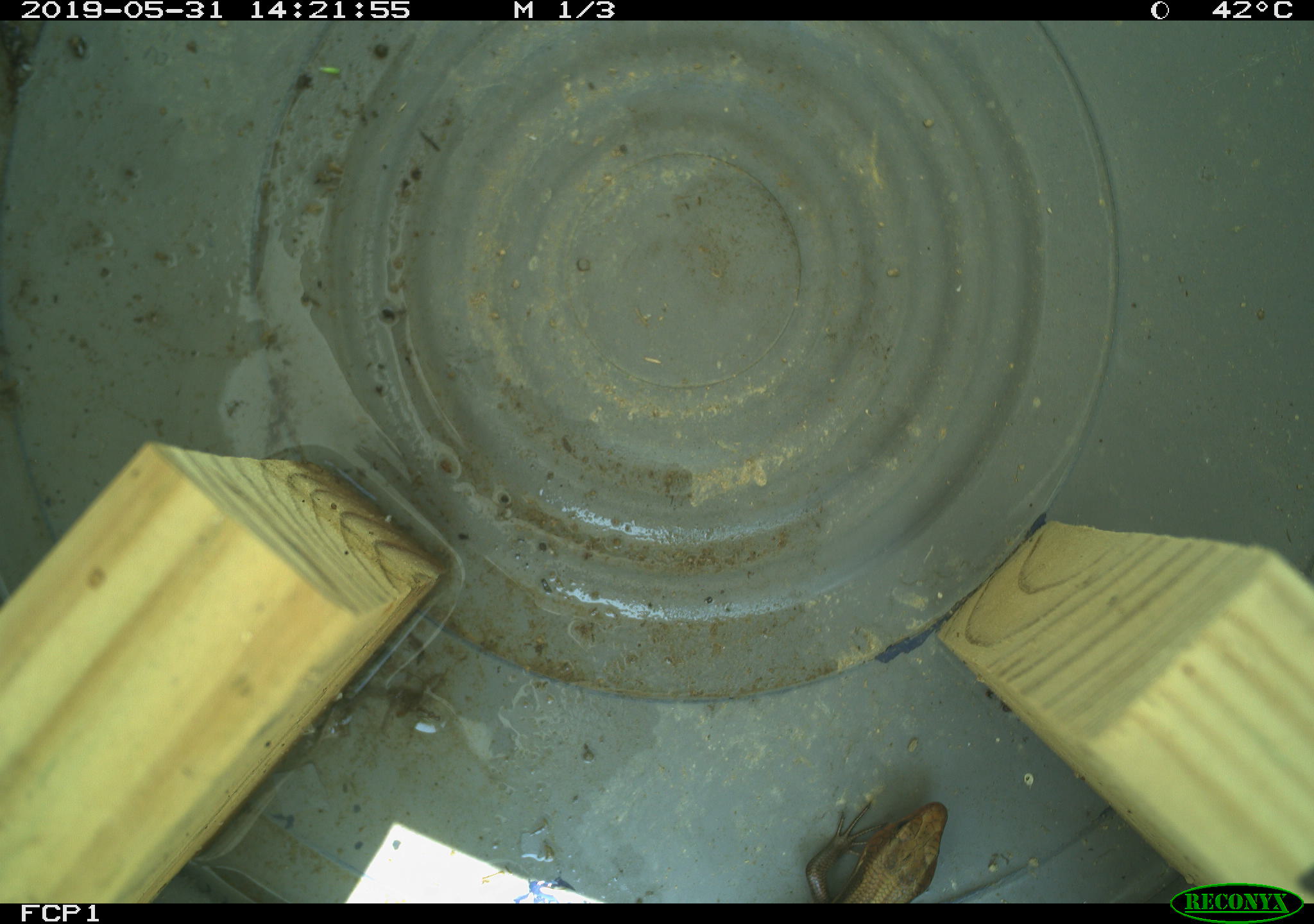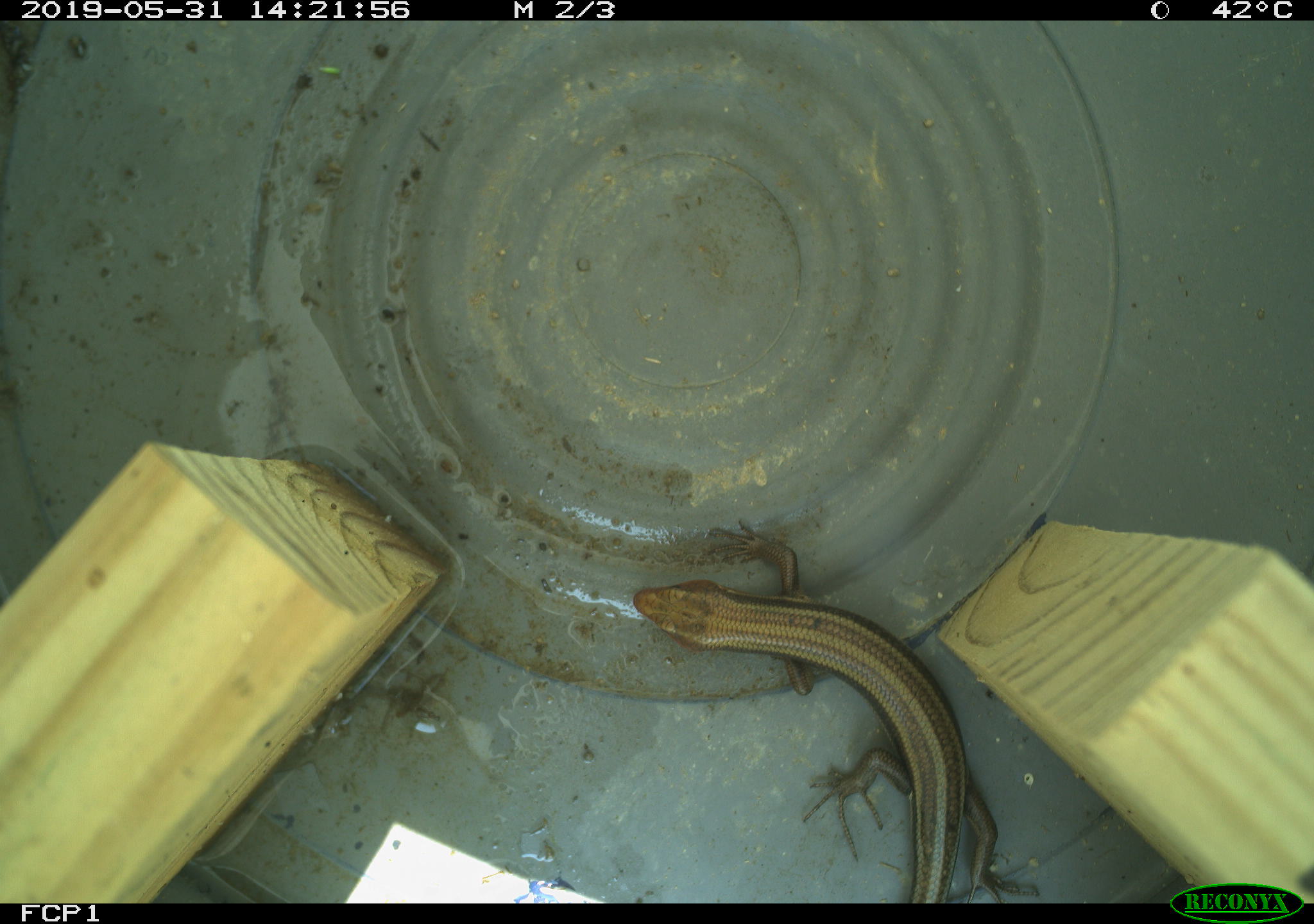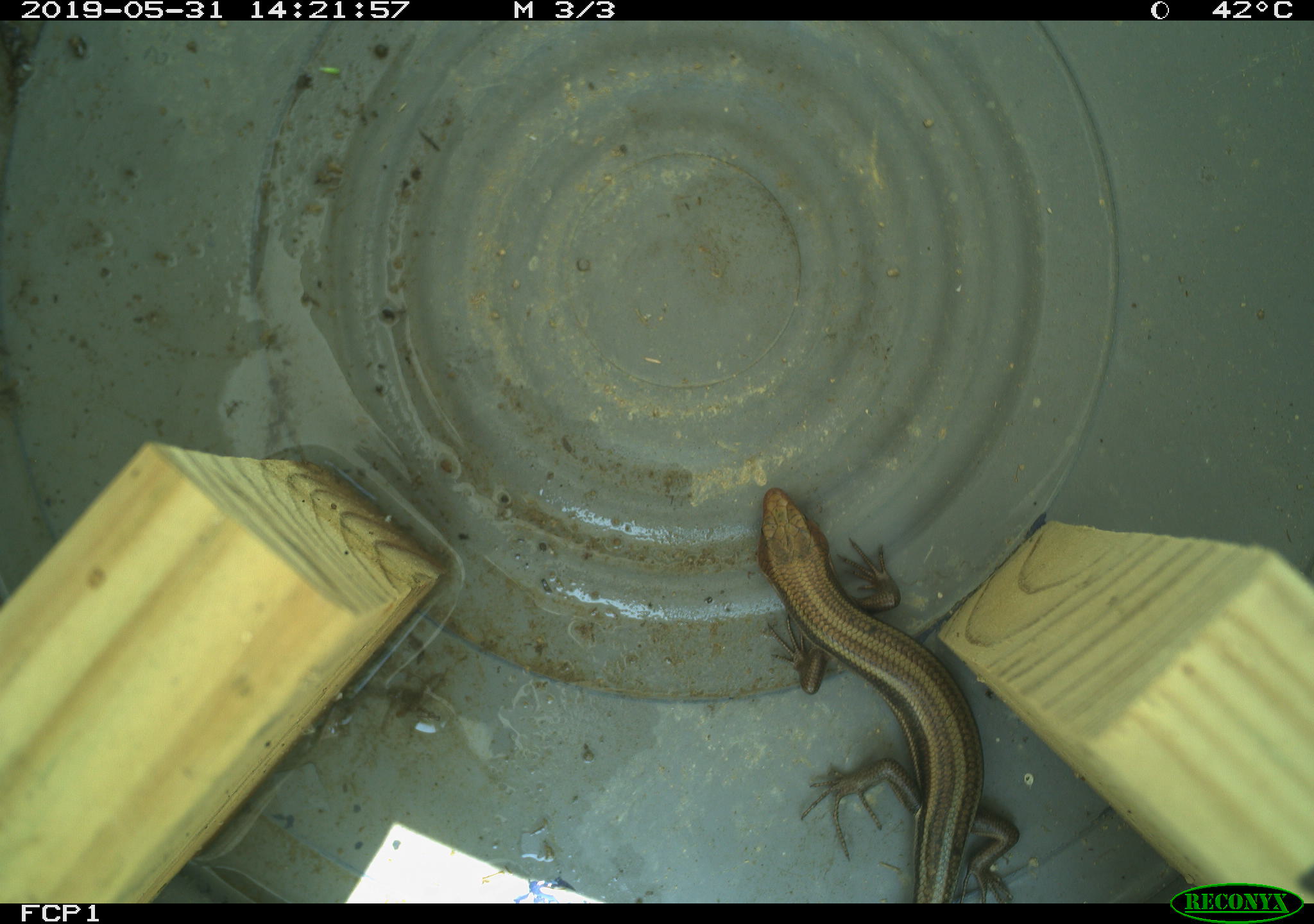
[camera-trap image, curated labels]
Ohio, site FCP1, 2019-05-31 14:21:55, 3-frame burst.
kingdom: Animalia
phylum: Chordata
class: Reptilia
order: Squamata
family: Scincidae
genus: Plestiodon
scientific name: Plestiodon fasciatus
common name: common five-lined skink